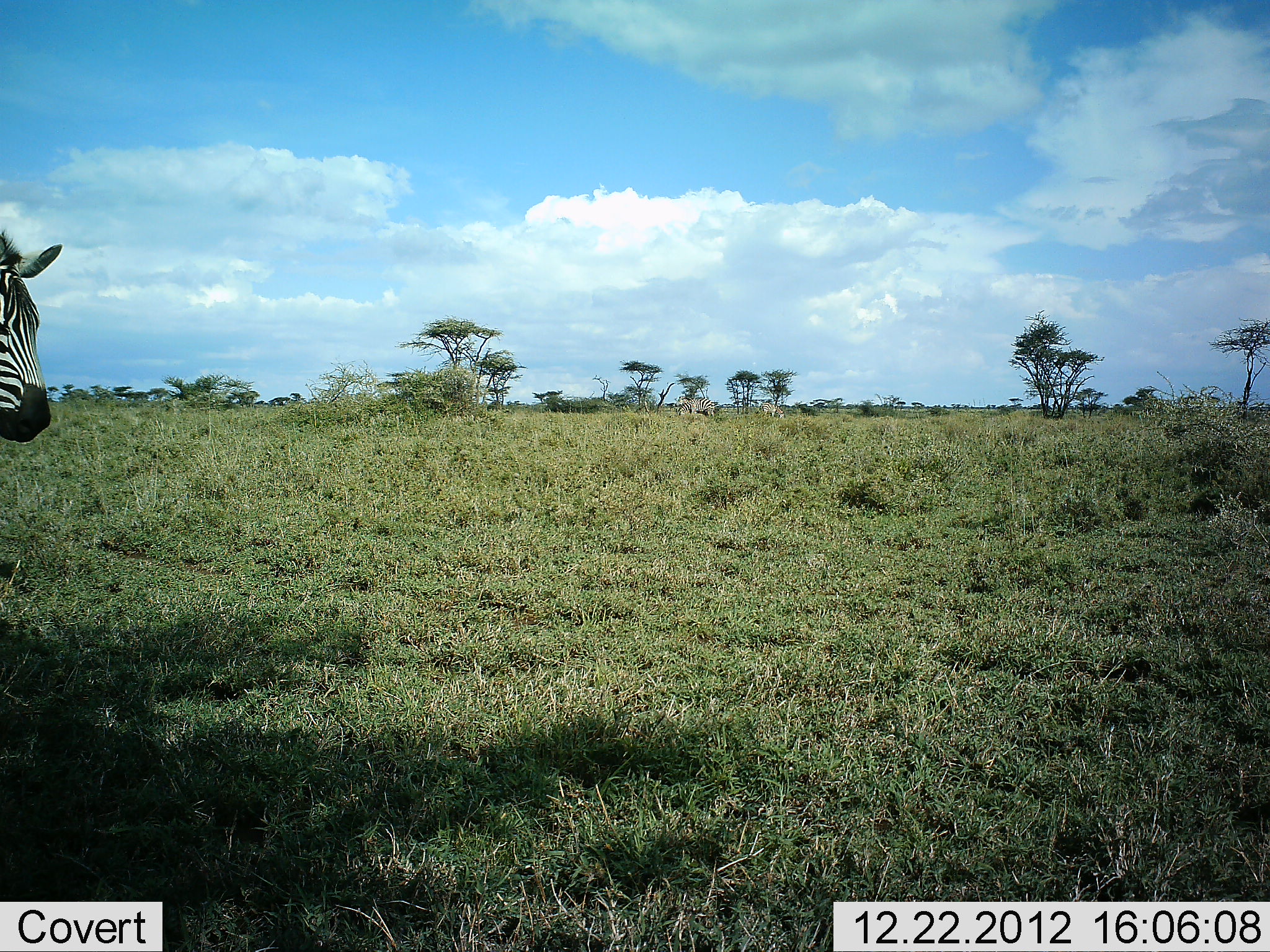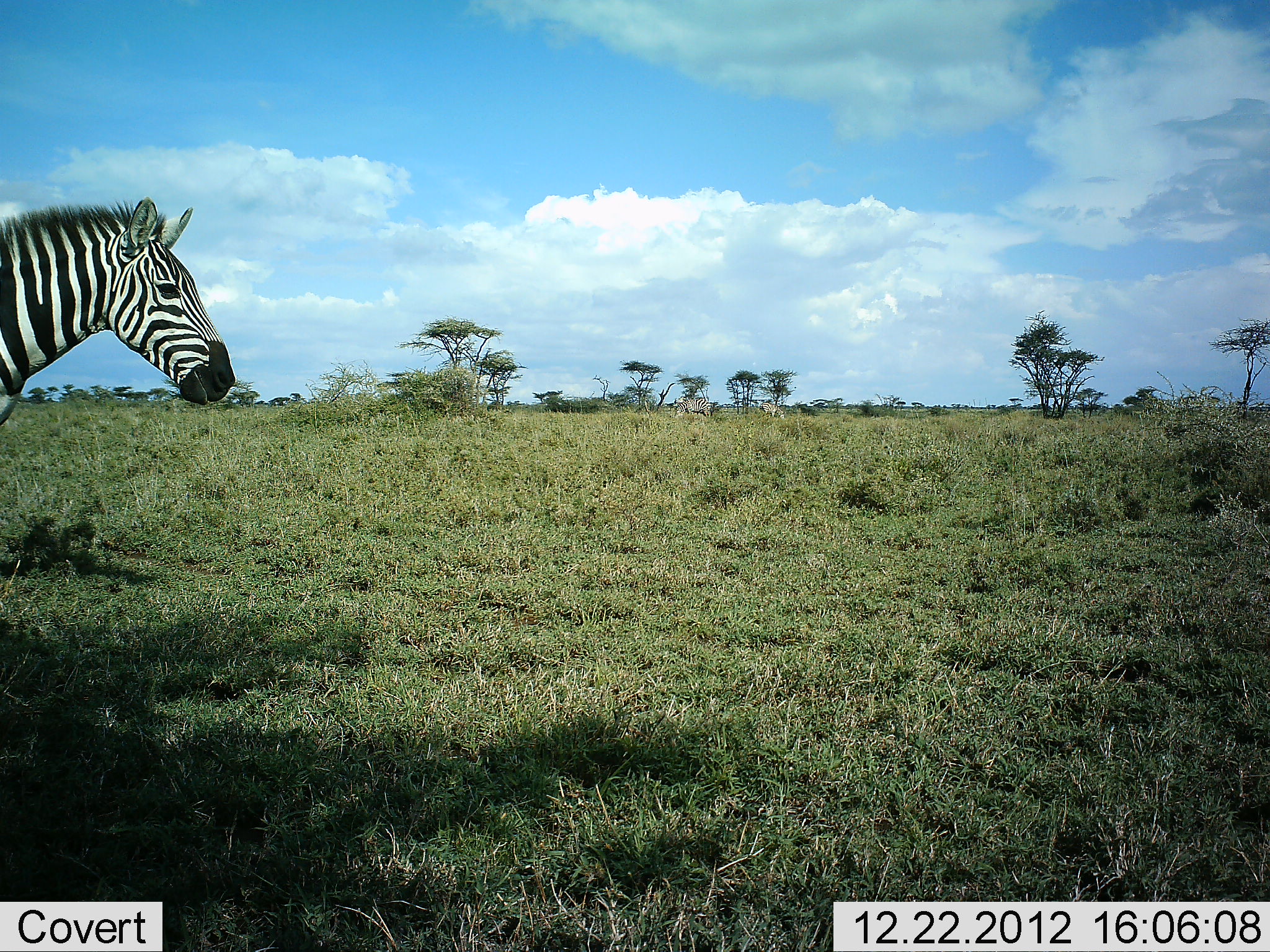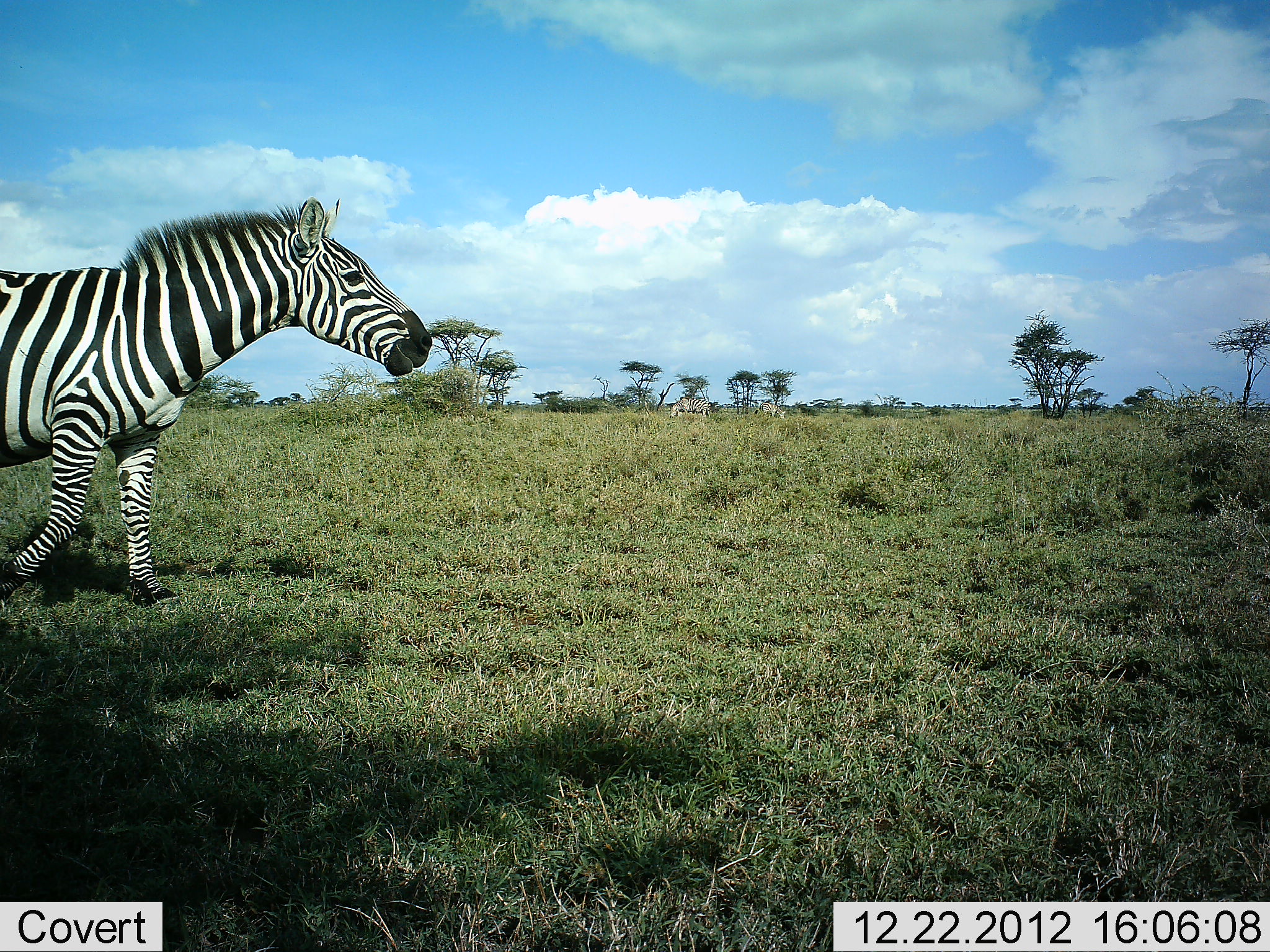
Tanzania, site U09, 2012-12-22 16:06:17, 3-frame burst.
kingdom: Animalia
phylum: Chordata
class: Mammalia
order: Perissodactyla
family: Equidae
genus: Equus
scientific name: Equus quagga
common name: plains zebra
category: zebra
Zebra (plains zebra) (Equus quagga), count 1. Behavior (volunteer vote fractions): standing 10%, resting 0%, moving 90%, interacting 0%. Young present (vote fraction): 0%. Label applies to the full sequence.